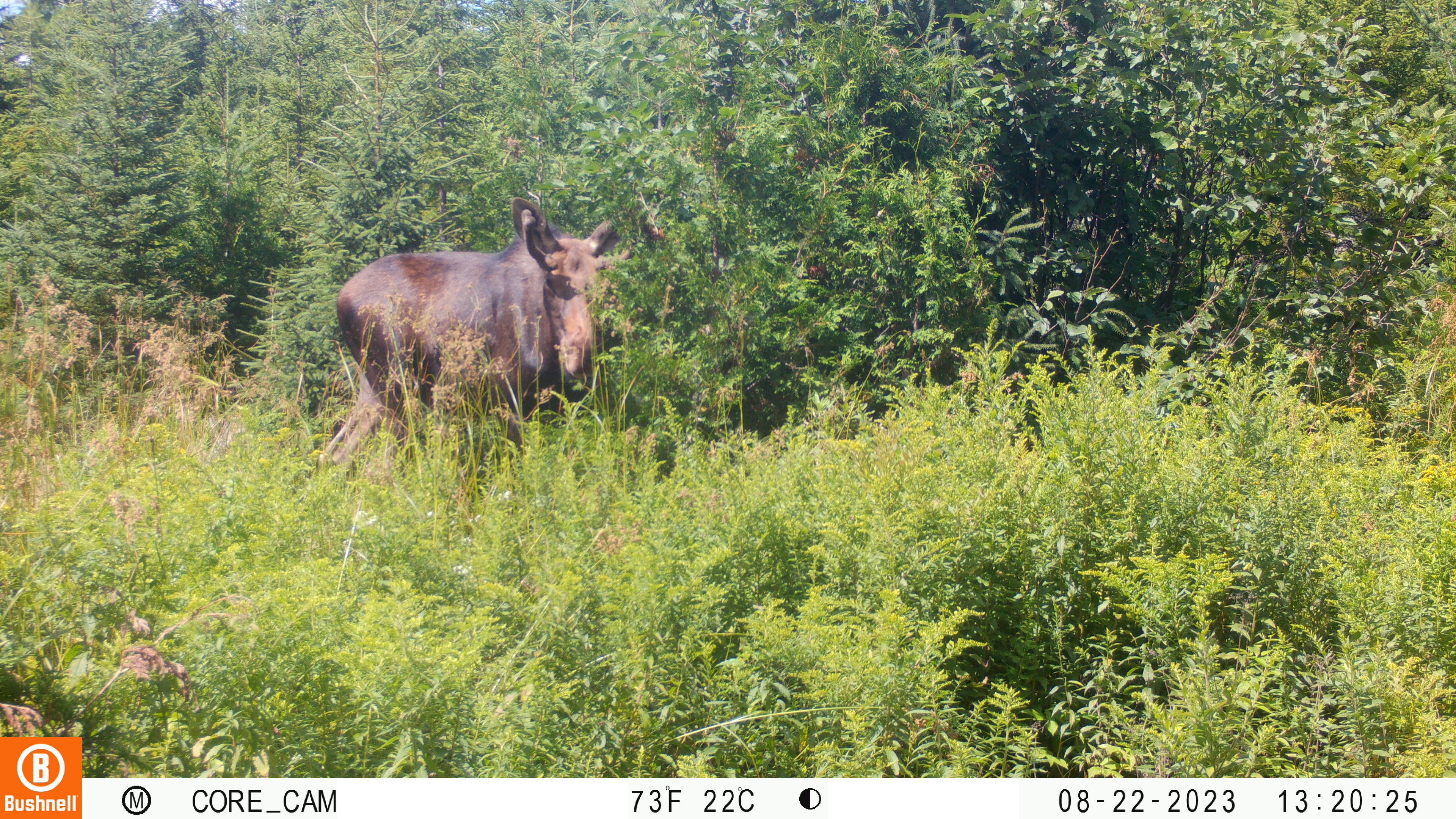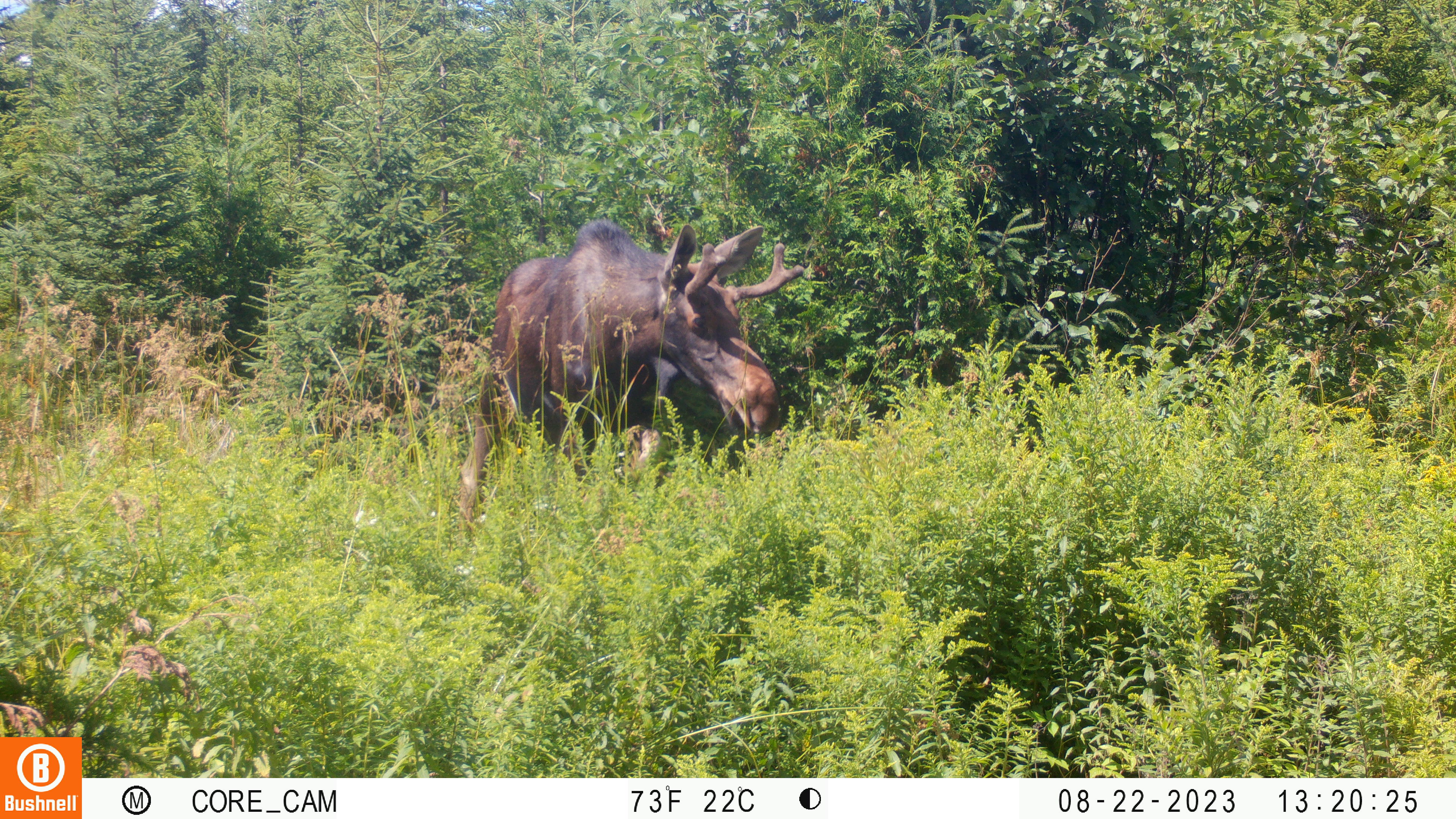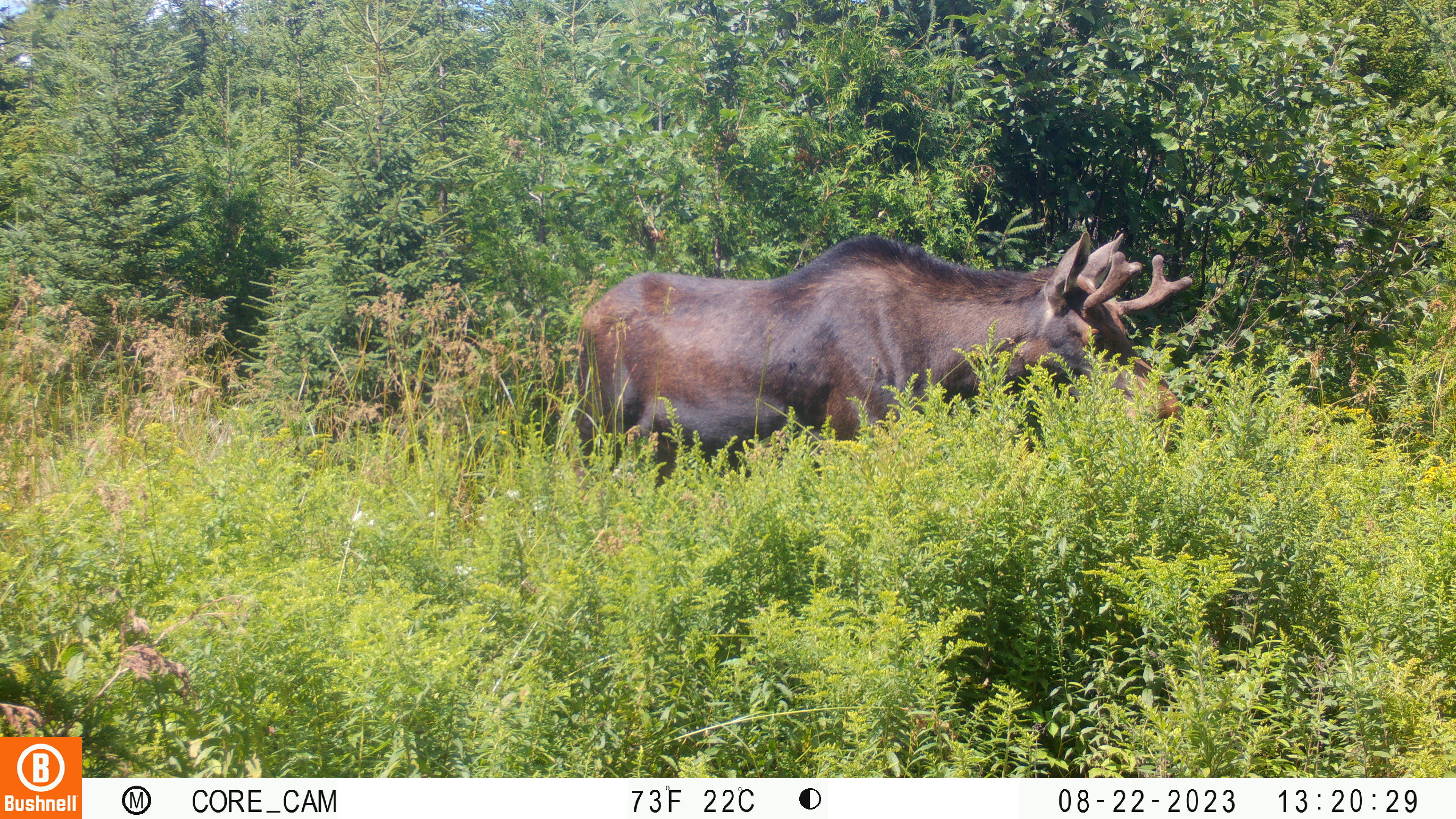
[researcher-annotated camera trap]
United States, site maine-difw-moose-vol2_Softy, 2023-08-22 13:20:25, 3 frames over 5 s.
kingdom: Animalia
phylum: Chordata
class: Mammalia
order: Artiodactyla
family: Cervidae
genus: Alces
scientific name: Alces alces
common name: moose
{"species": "moose (Alces alces)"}